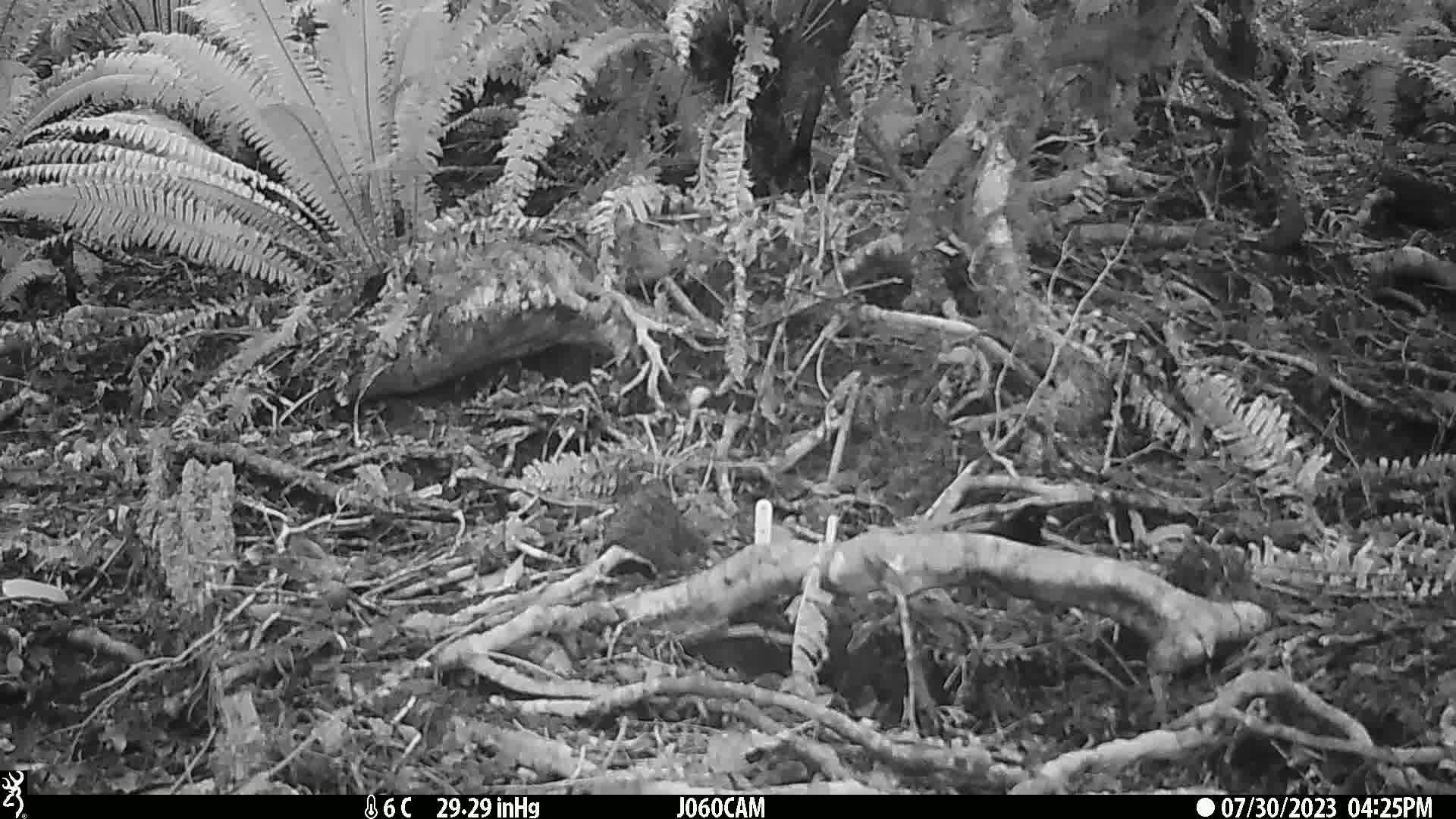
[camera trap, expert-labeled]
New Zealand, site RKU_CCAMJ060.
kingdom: Animalia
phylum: Chordata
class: Aves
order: Passeriformes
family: Turdidae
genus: Turdus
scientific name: Turdus merula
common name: eurasian blackbird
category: blackbird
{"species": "blackbird (eurasian blackbird) (Turdus merula)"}